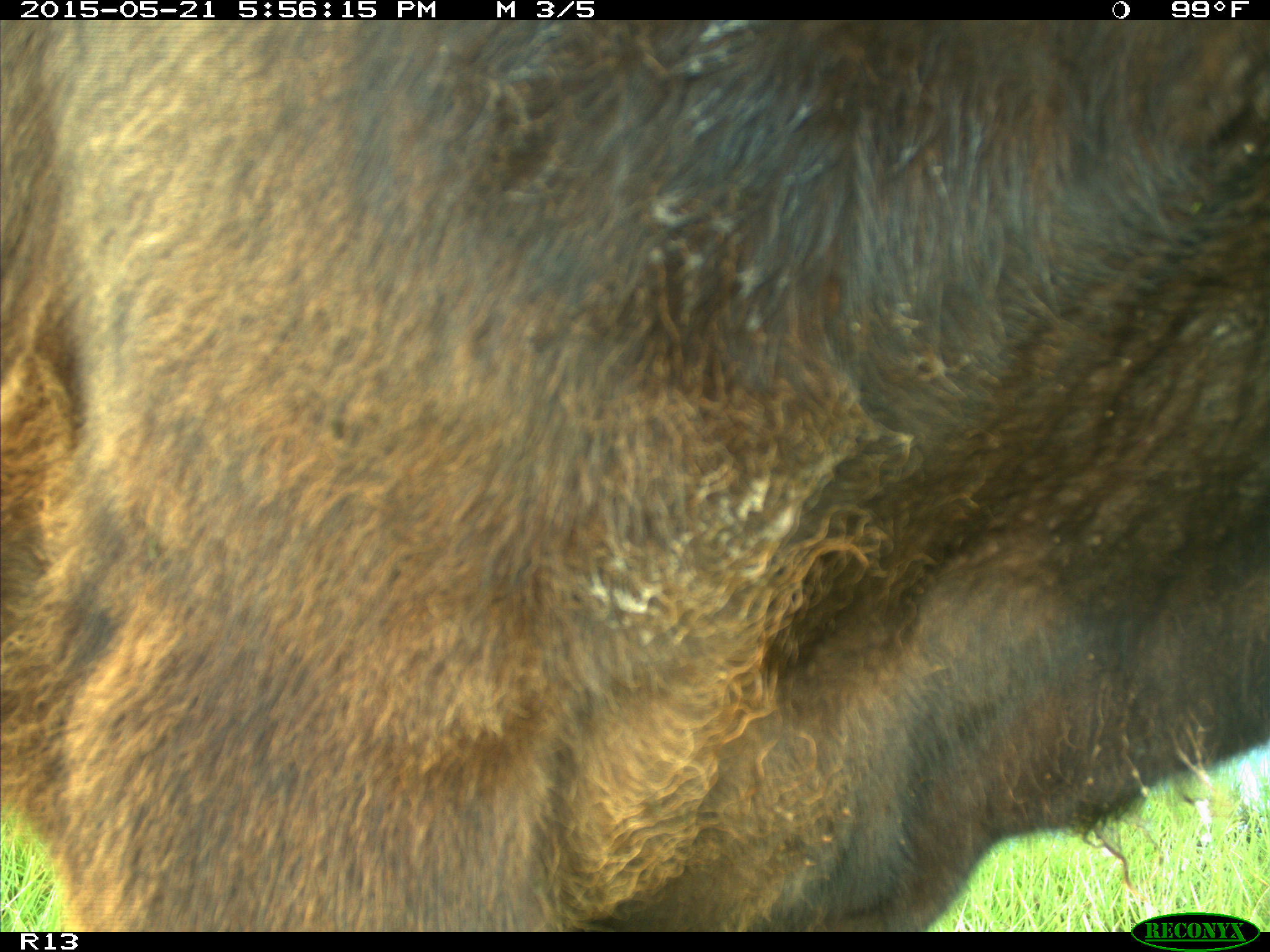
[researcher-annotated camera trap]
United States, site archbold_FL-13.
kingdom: Animalia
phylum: Chordata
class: Mammalia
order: Artiodactyla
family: Bovidae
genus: Bos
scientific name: Bos taurus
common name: domestic cow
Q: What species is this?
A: Bos taurus (domestic cow).